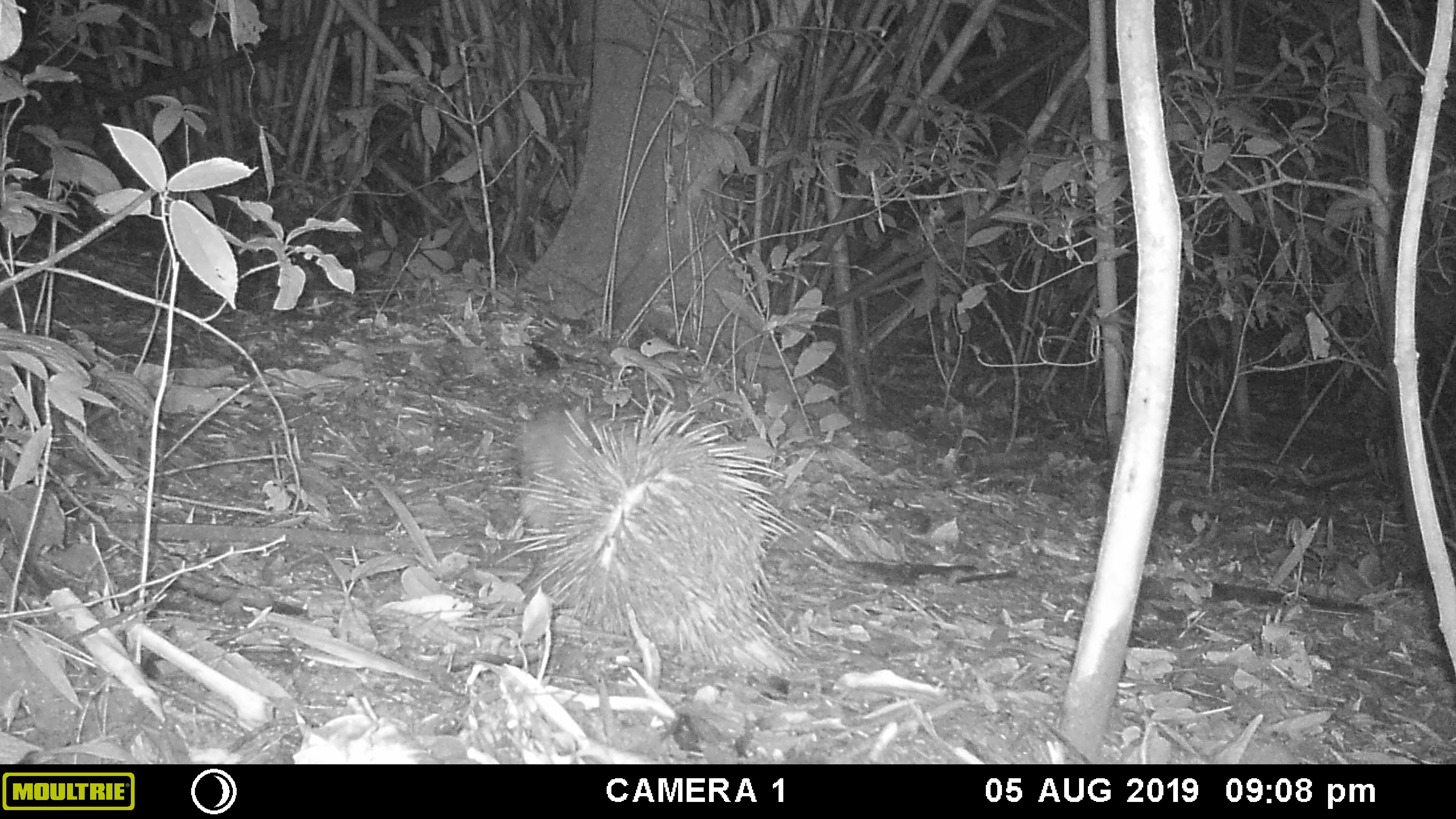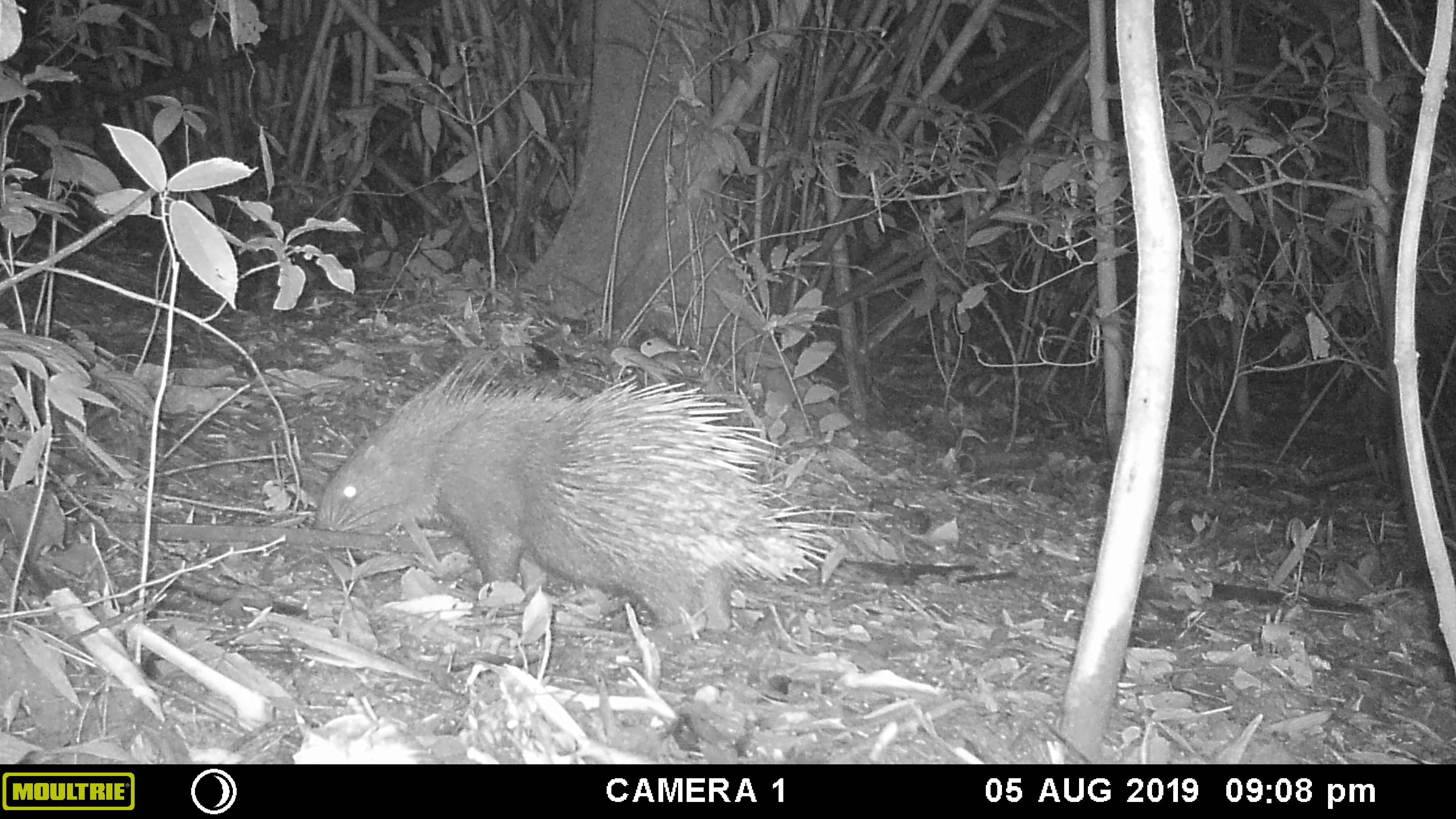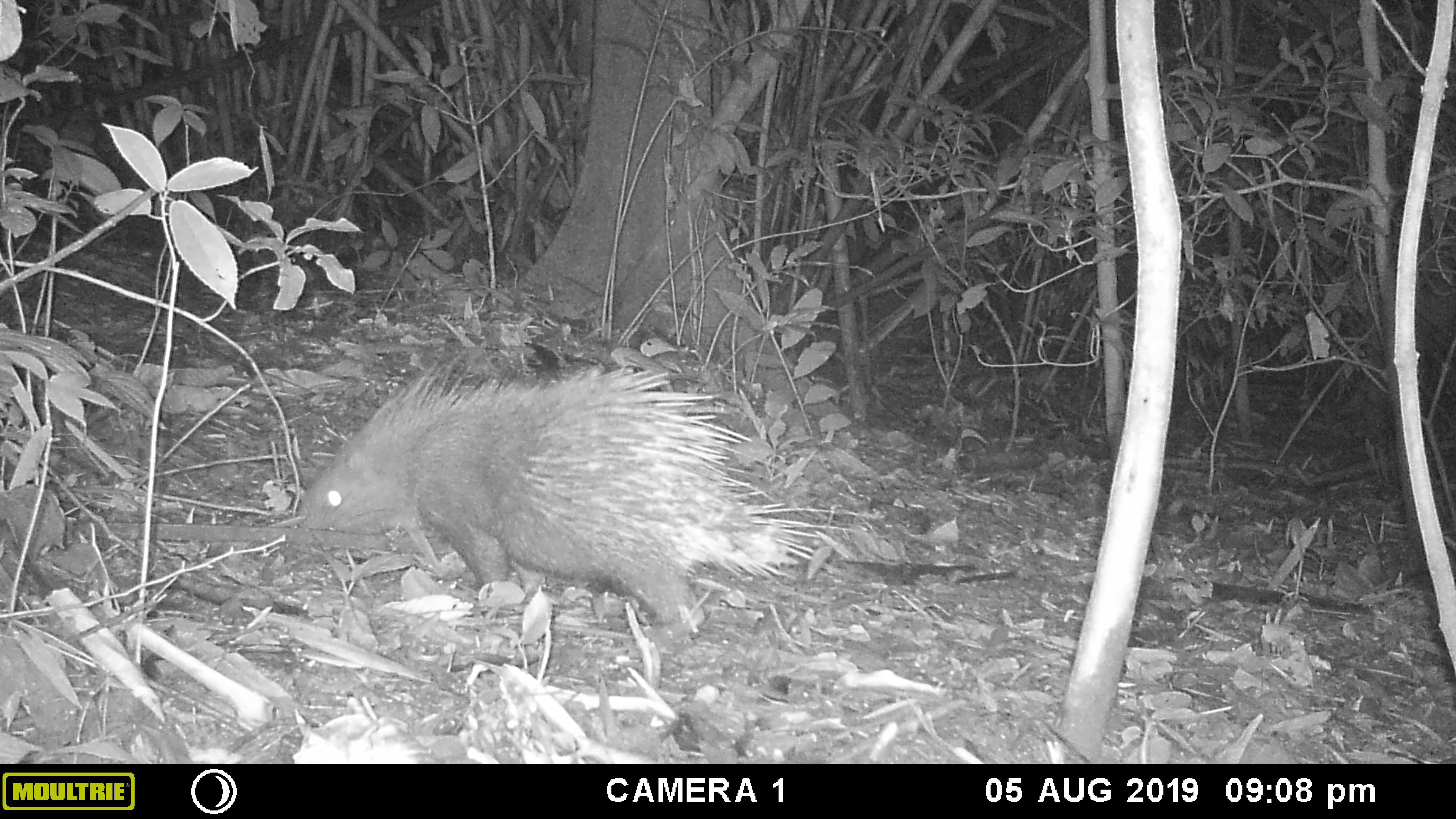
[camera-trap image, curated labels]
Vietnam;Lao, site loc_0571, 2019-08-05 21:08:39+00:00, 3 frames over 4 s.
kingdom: Animalia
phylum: Chordata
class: Mammalia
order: Rodentia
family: Hystricidae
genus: Hystrix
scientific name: Hystrix brachyura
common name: malayan porcupine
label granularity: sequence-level